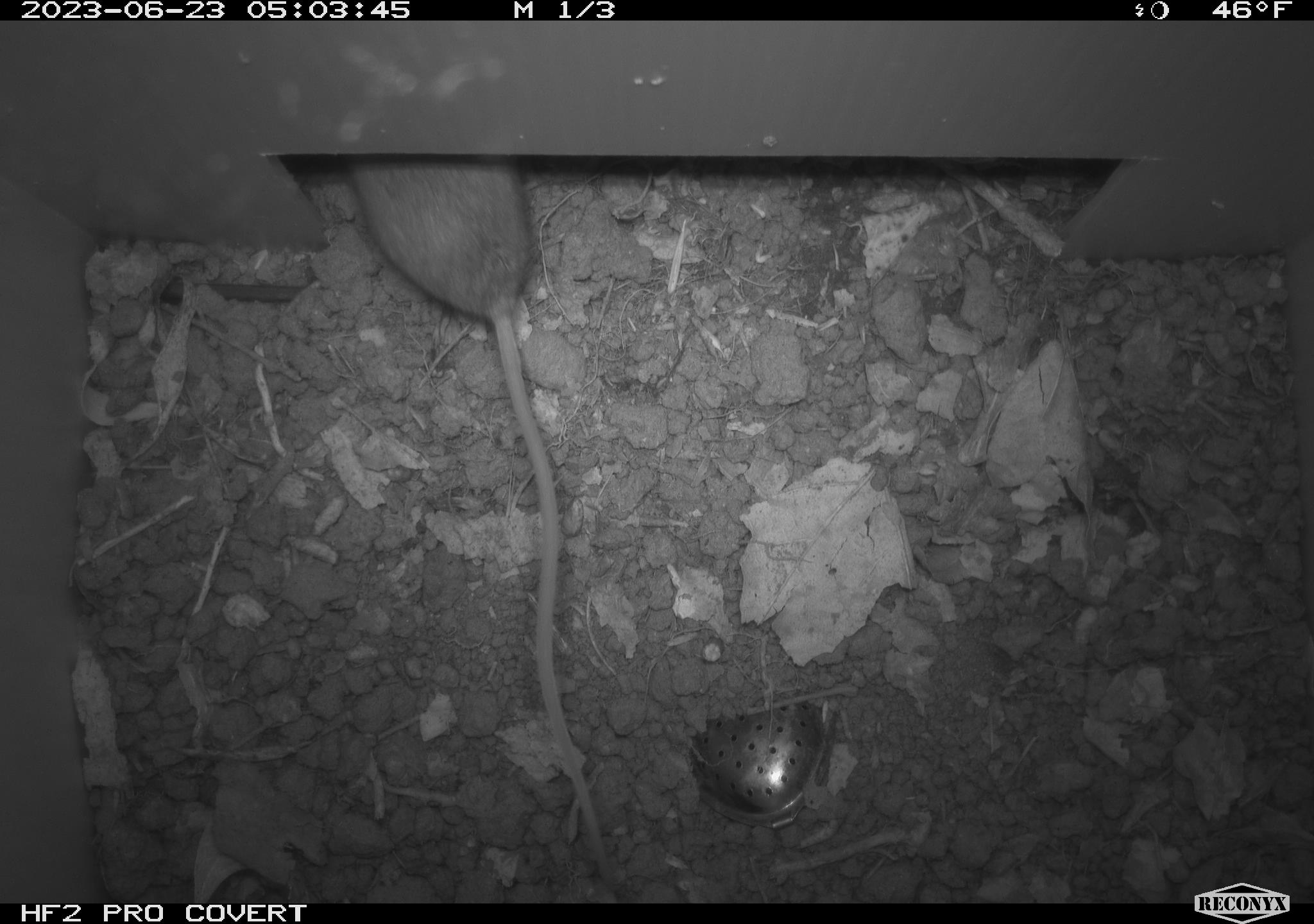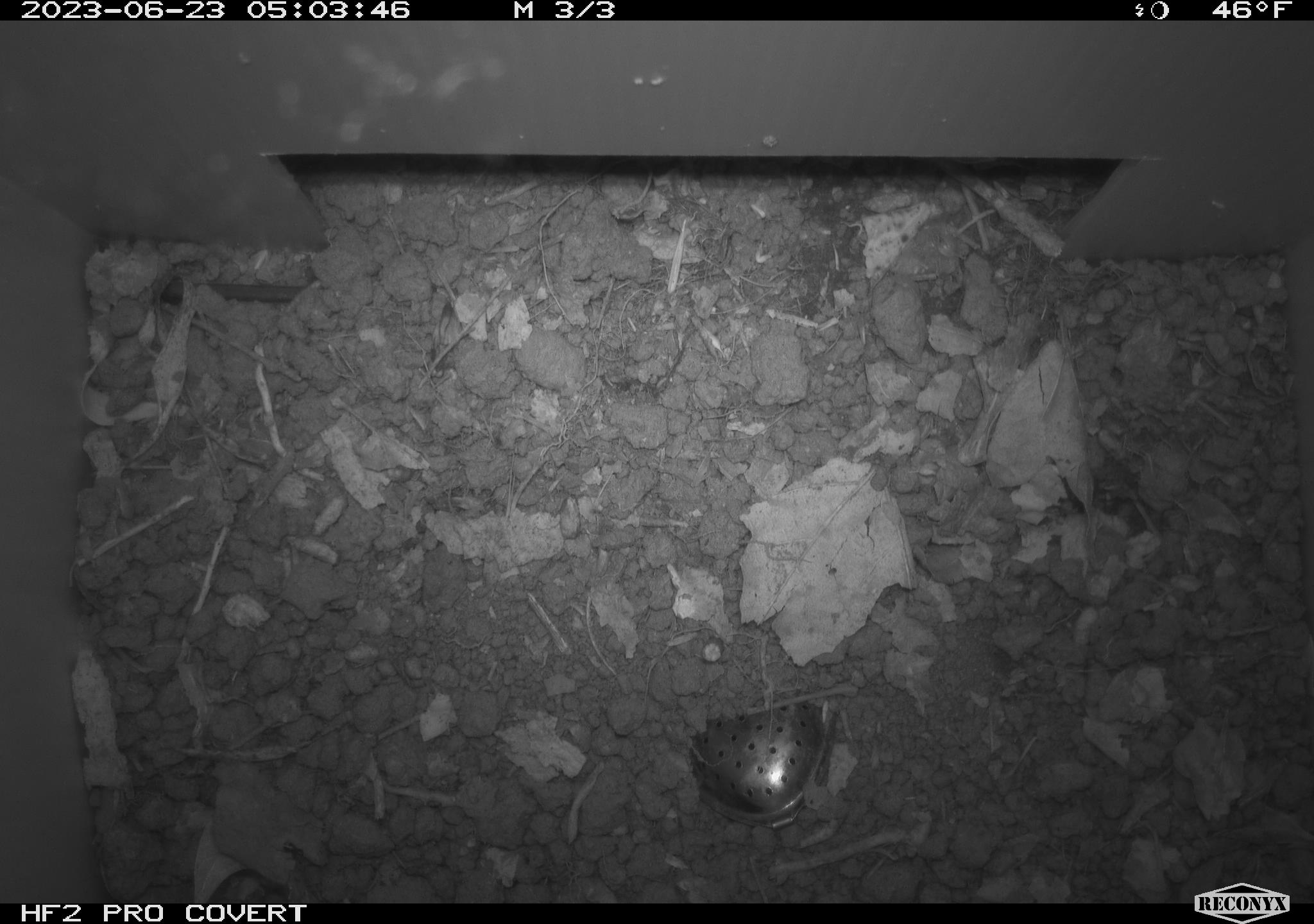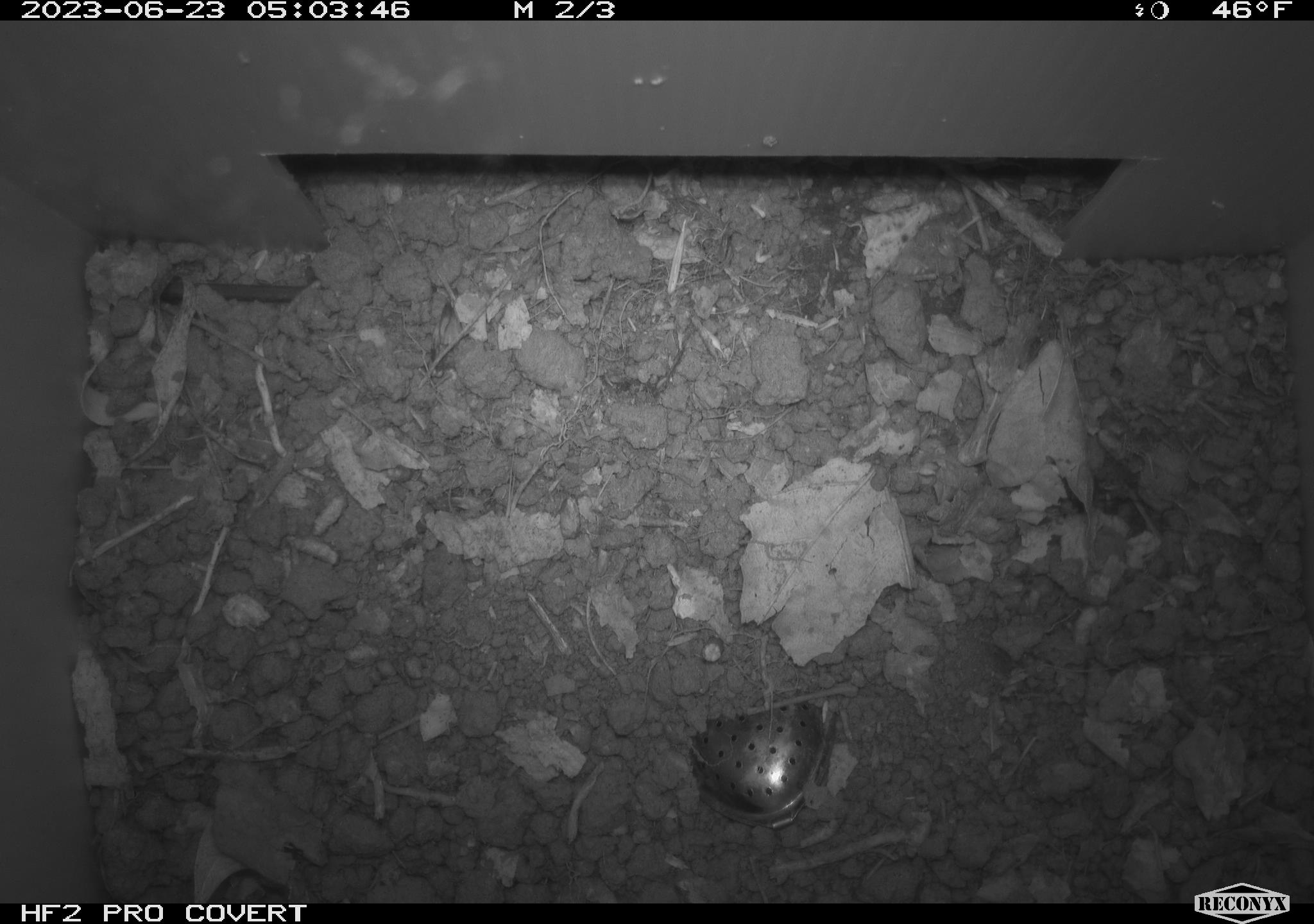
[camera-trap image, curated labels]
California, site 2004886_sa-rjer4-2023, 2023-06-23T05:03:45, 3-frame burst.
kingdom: Animalia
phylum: Chordata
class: Mammalia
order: Rodentia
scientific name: Rodentia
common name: mouse species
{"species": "mouse species (Rodentia)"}